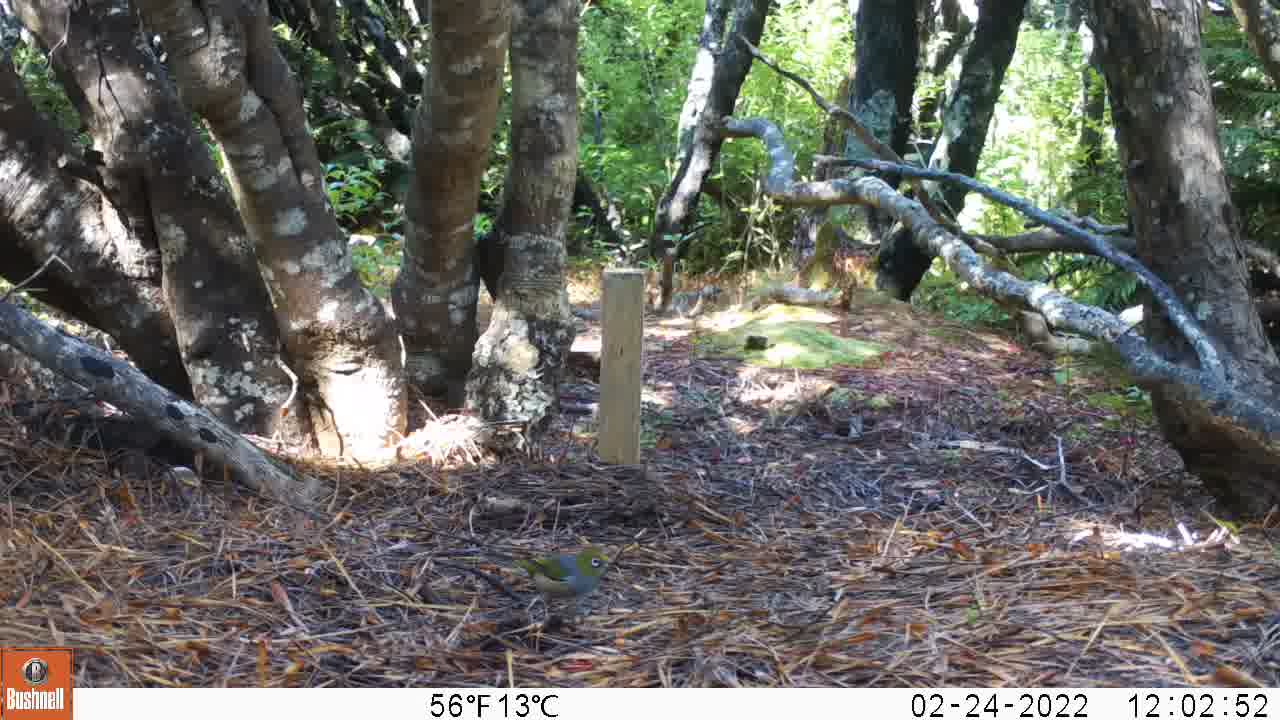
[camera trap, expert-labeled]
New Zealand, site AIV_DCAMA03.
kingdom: Animalia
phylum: Chordata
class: Aves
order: Passeriformes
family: Zosteropidae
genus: Zosterops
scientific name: Zosterops lateralis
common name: silvereye